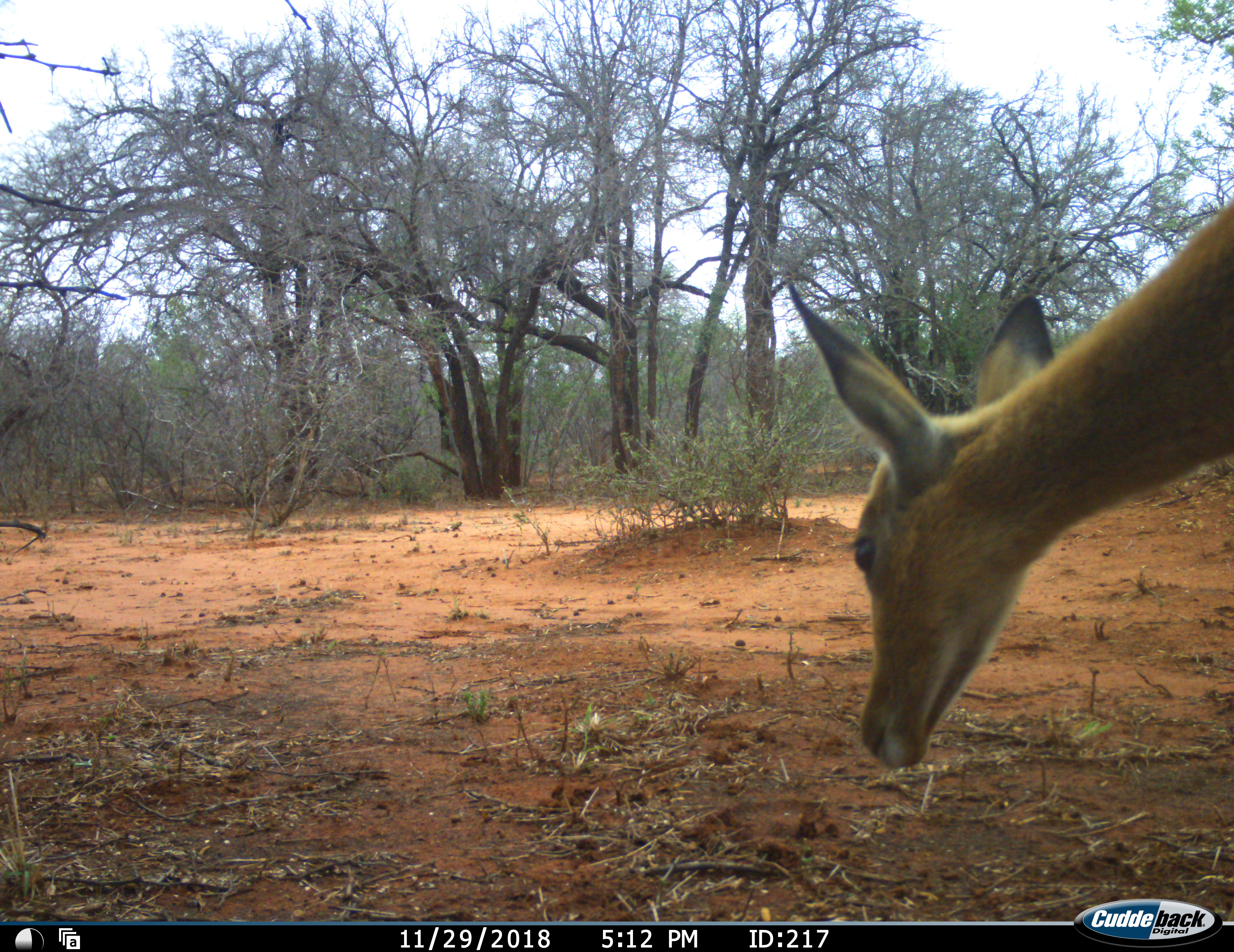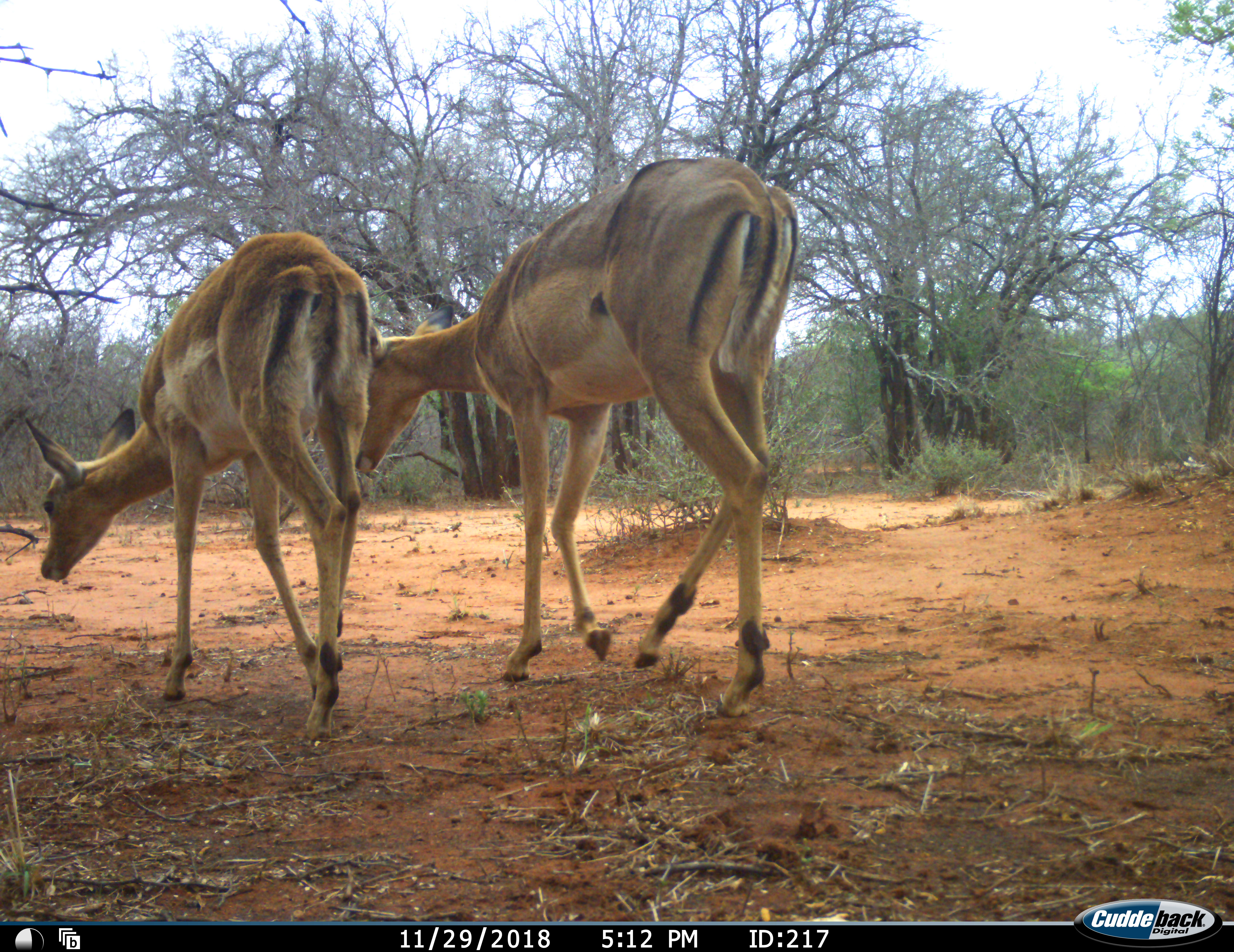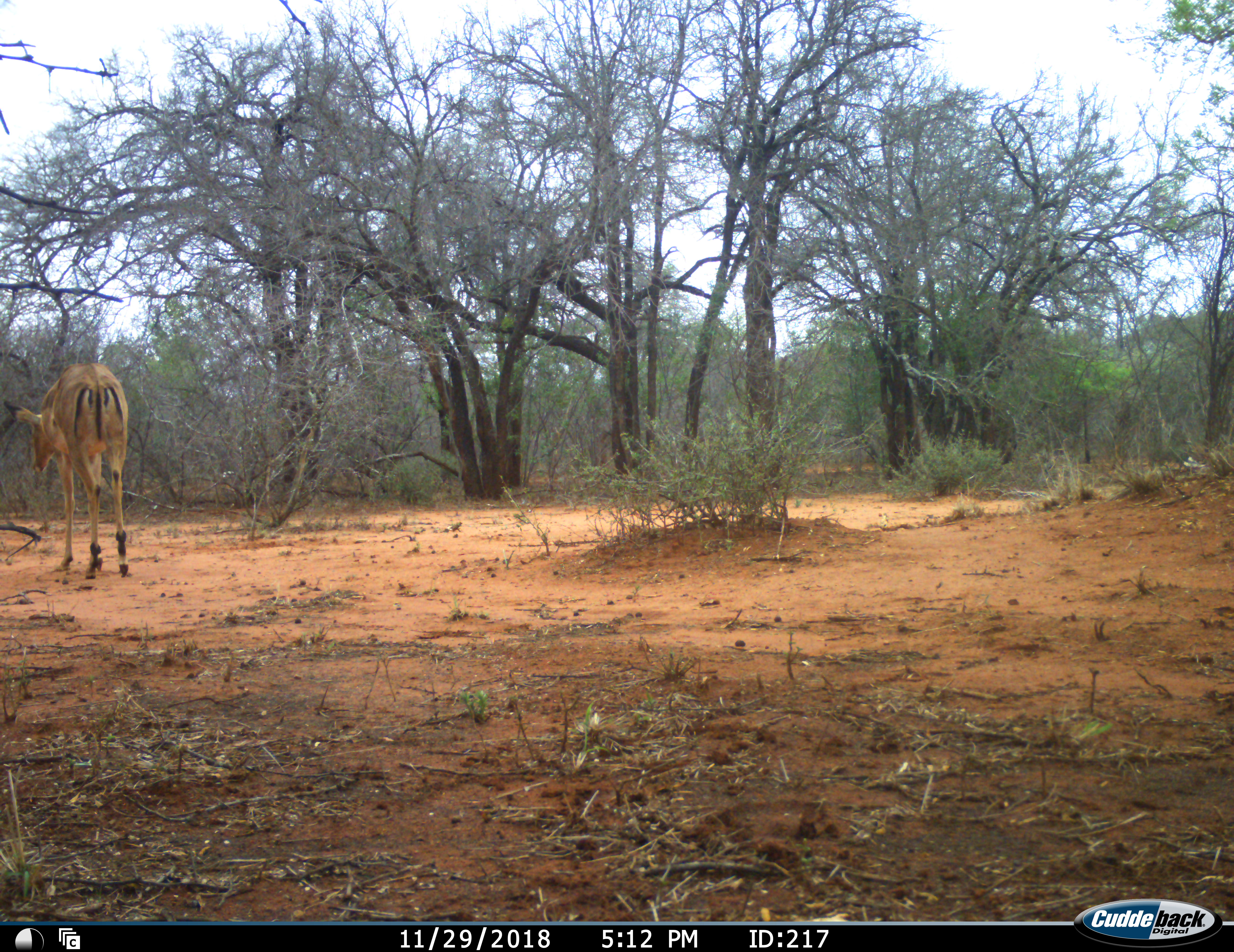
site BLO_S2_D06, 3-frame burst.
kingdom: Animalia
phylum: Chordata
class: Mammalia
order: Artiodactyla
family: Bovidae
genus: Aepyceros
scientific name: Aepyceros melampus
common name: impala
Impala (Aepyceros melampus), count 2. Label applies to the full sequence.